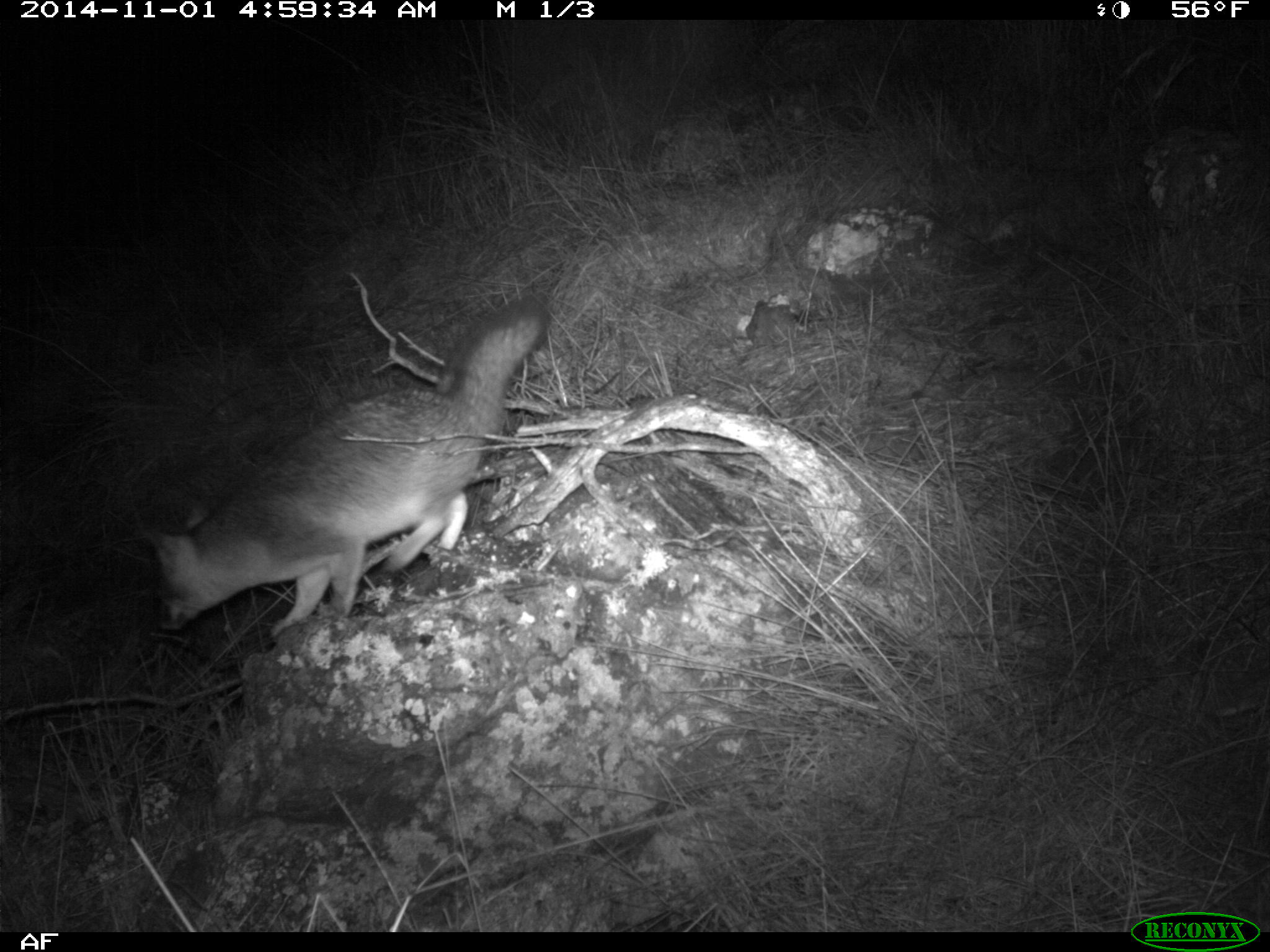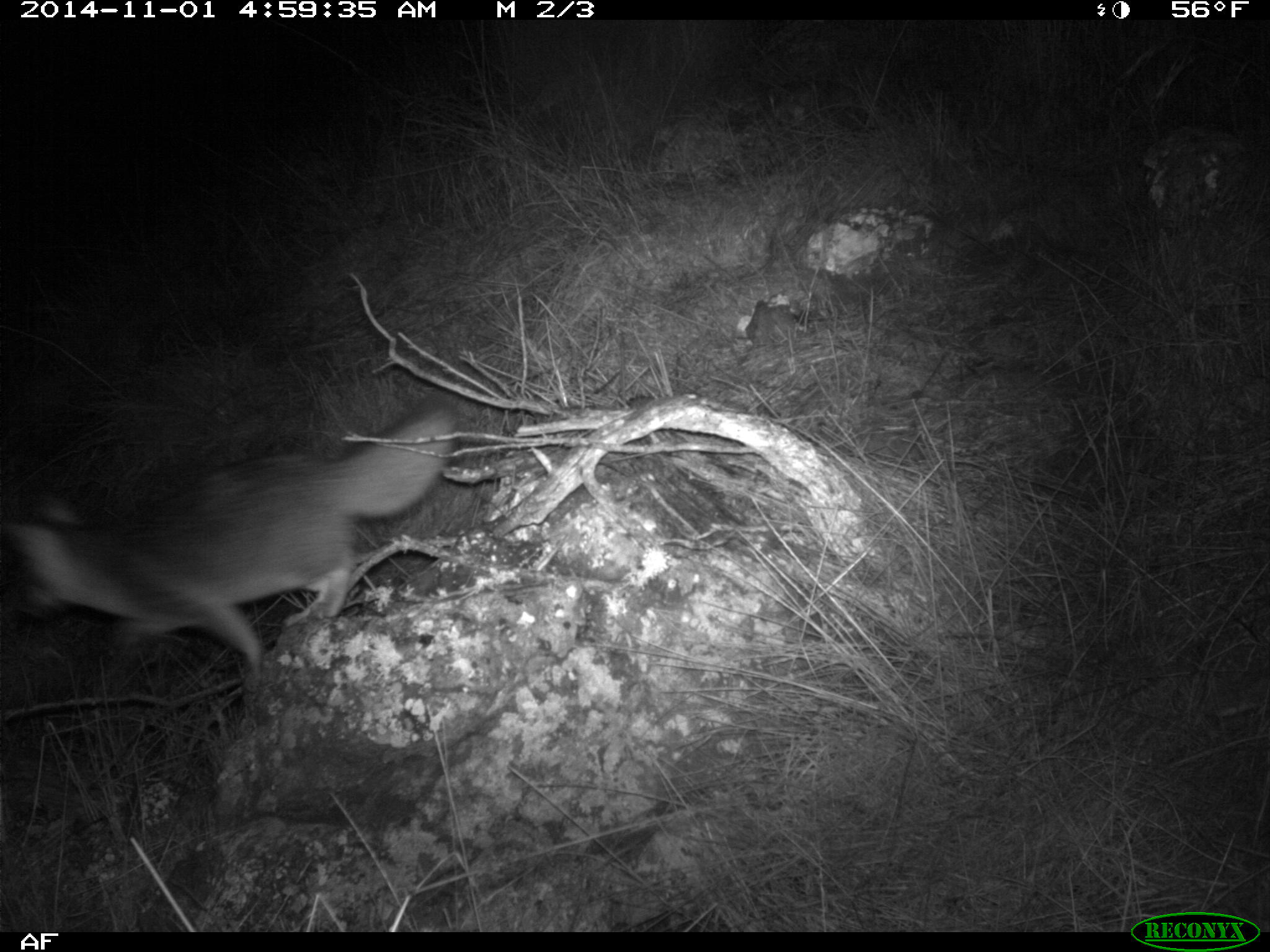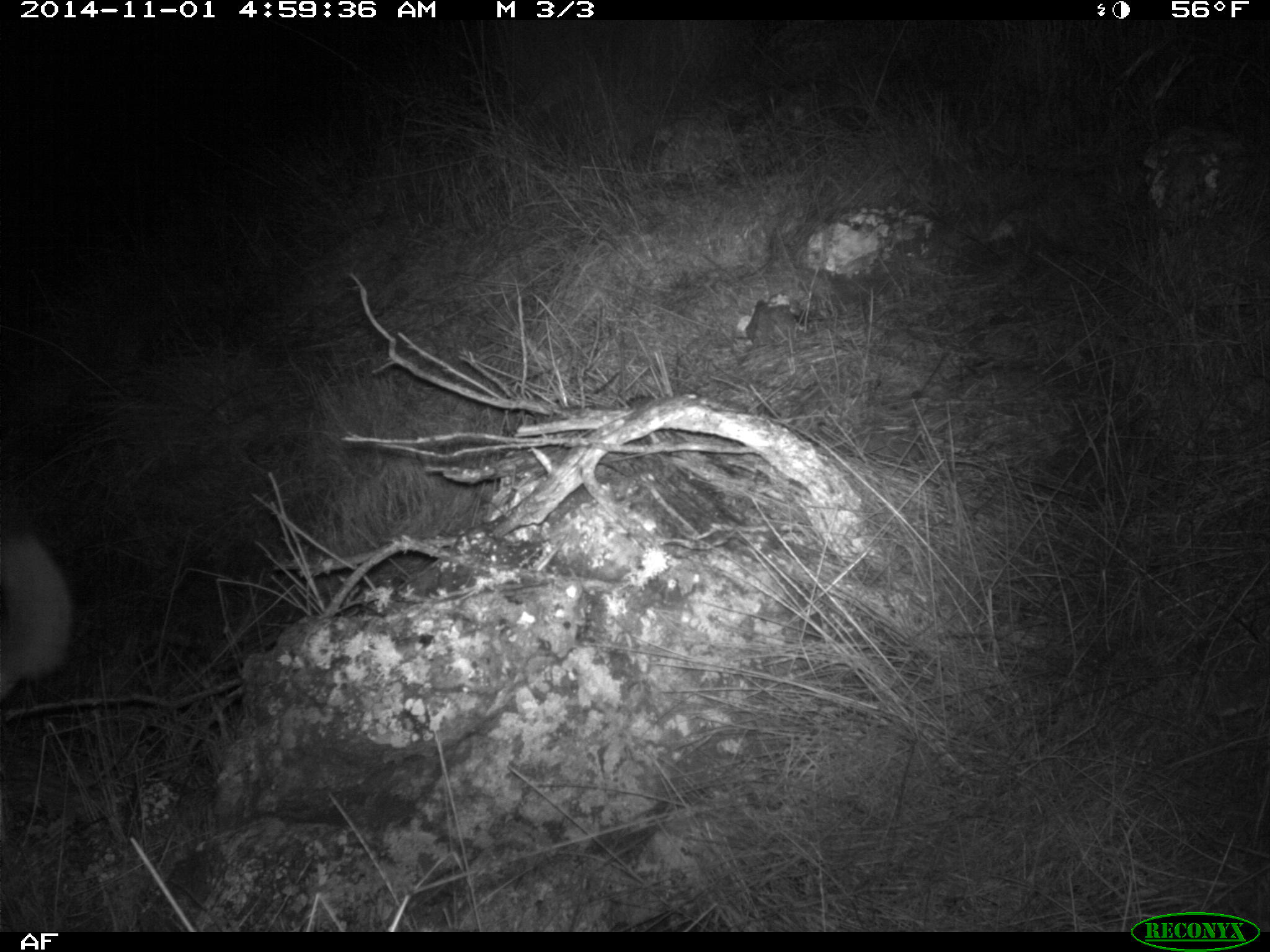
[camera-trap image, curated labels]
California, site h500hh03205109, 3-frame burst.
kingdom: Animalia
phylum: Chordata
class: Mammalia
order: Carnivora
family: Canidae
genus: Urocyon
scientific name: Urocyon littoralis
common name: island fox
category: fox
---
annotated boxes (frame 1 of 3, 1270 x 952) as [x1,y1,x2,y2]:
fox: [138,293,552,637]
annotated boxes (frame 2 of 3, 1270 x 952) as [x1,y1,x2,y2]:
fox: [6,395,459,695]